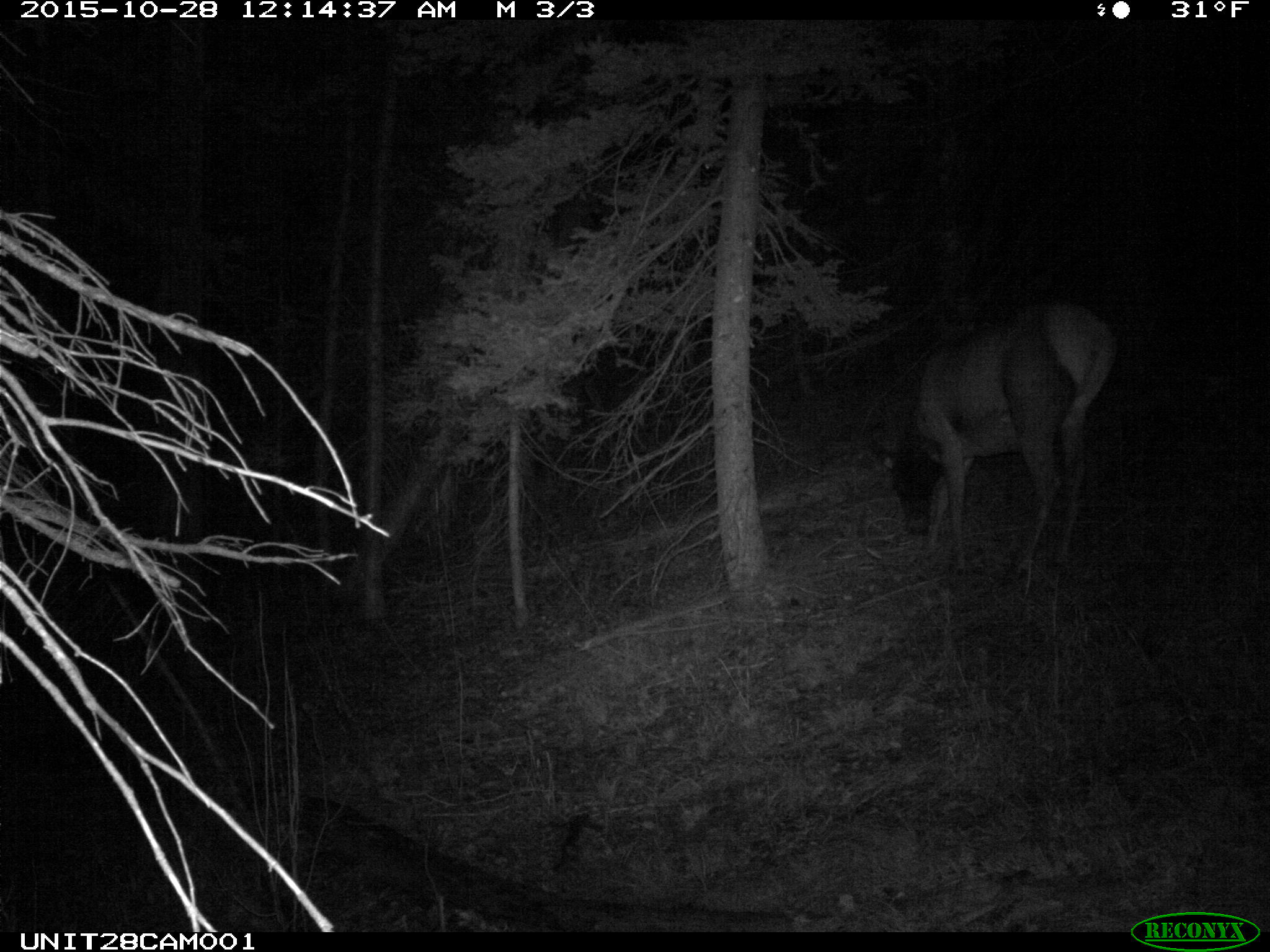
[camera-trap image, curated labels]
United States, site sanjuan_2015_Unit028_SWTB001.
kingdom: Animalia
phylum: Chordata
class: Mammalia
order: Artiodactyla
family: Cervidae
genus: Cervus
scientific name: Cervus elaphus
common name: red deer